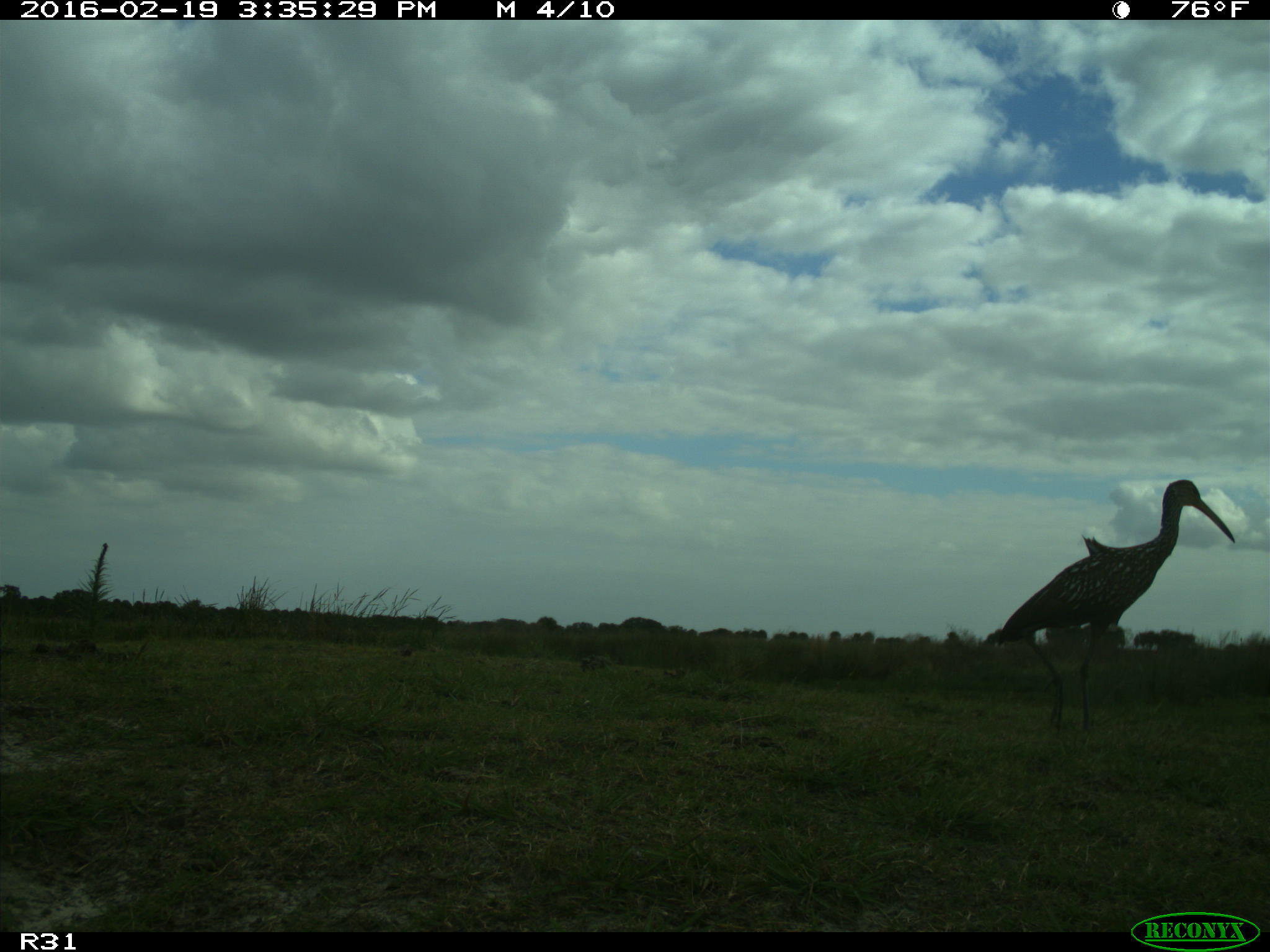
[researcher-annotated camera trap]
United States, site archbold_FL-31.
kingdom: Animalia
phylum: Chordata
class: Aves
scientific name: Aves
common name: birds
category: unidentified bird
Unidentified bird (birds) (Aves).